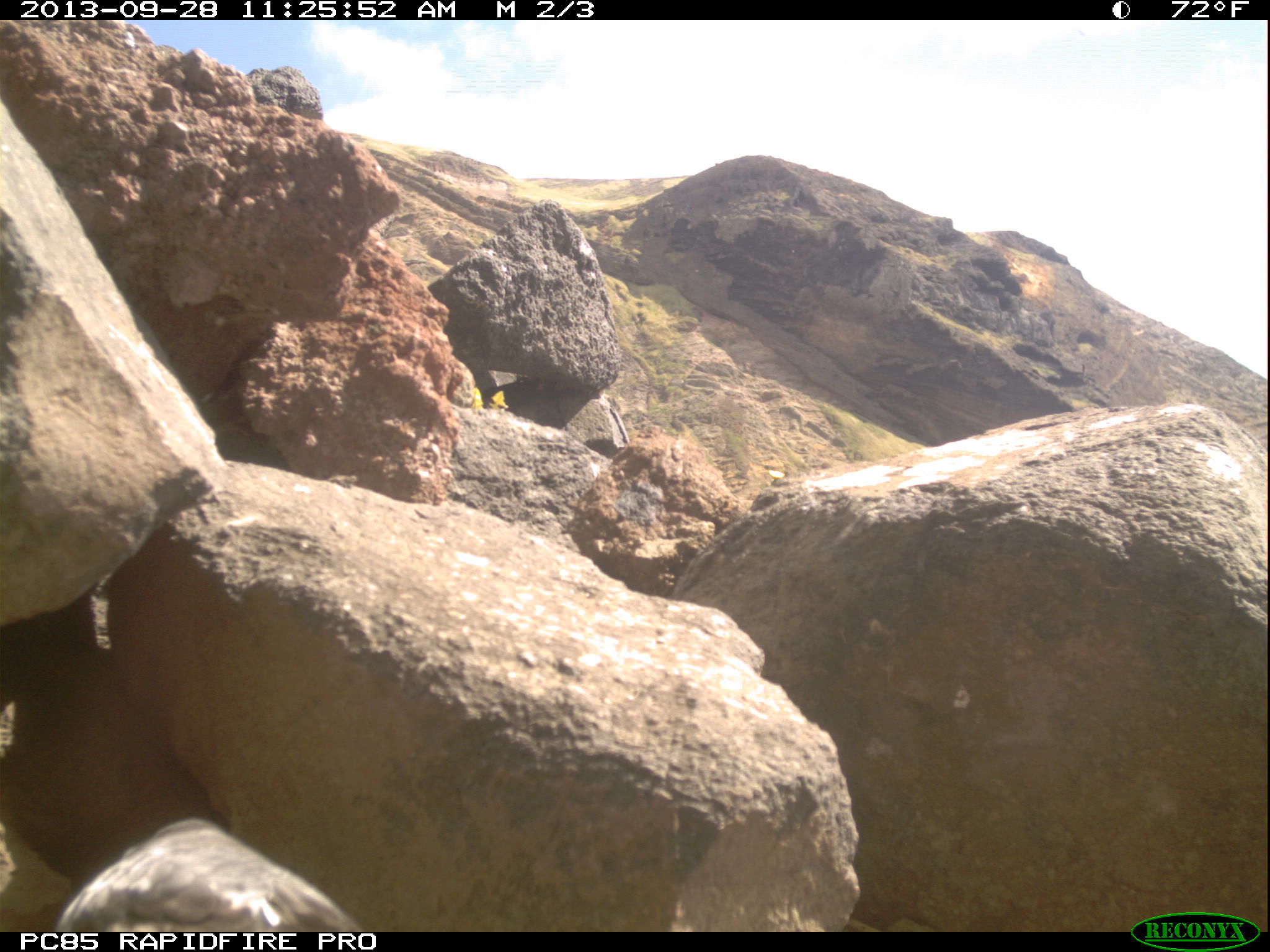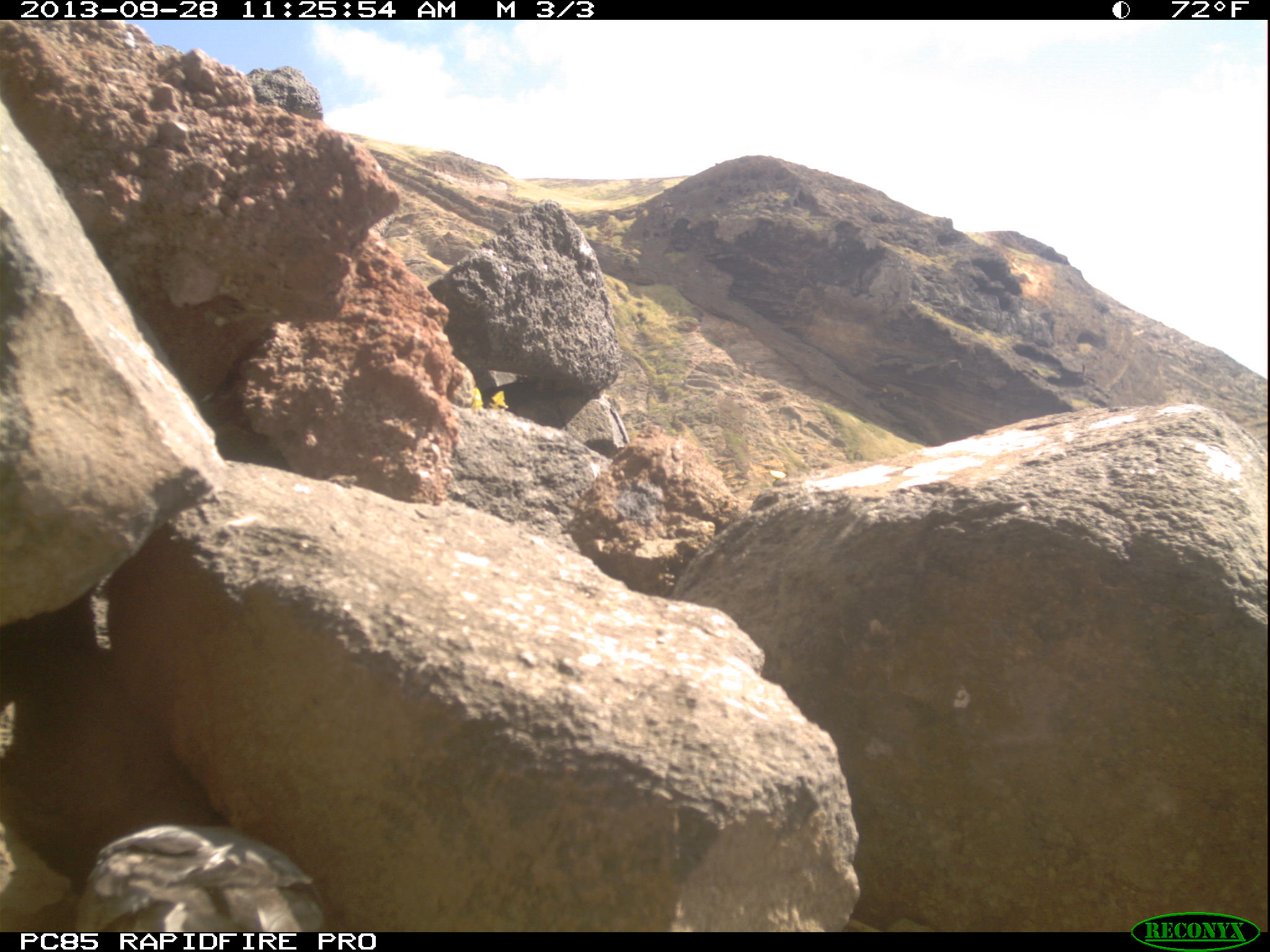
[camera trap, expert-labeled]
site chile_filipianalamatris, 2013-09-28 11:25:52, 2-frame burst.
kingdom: Animalia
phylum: Chordata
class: Aves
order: Procellariiformes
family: Procellariidae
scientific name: Procellariidae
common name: petrel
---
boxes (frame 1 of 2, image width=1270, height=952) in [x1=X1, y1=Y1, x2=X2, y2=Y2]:
petrel: [x1=19, y1=819, x2=368, y2=930]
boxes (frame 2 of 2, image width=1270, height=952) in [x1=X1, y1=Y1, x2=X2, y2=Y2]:
petrel: [x1=15, y1=822, x2=332, y2=930]